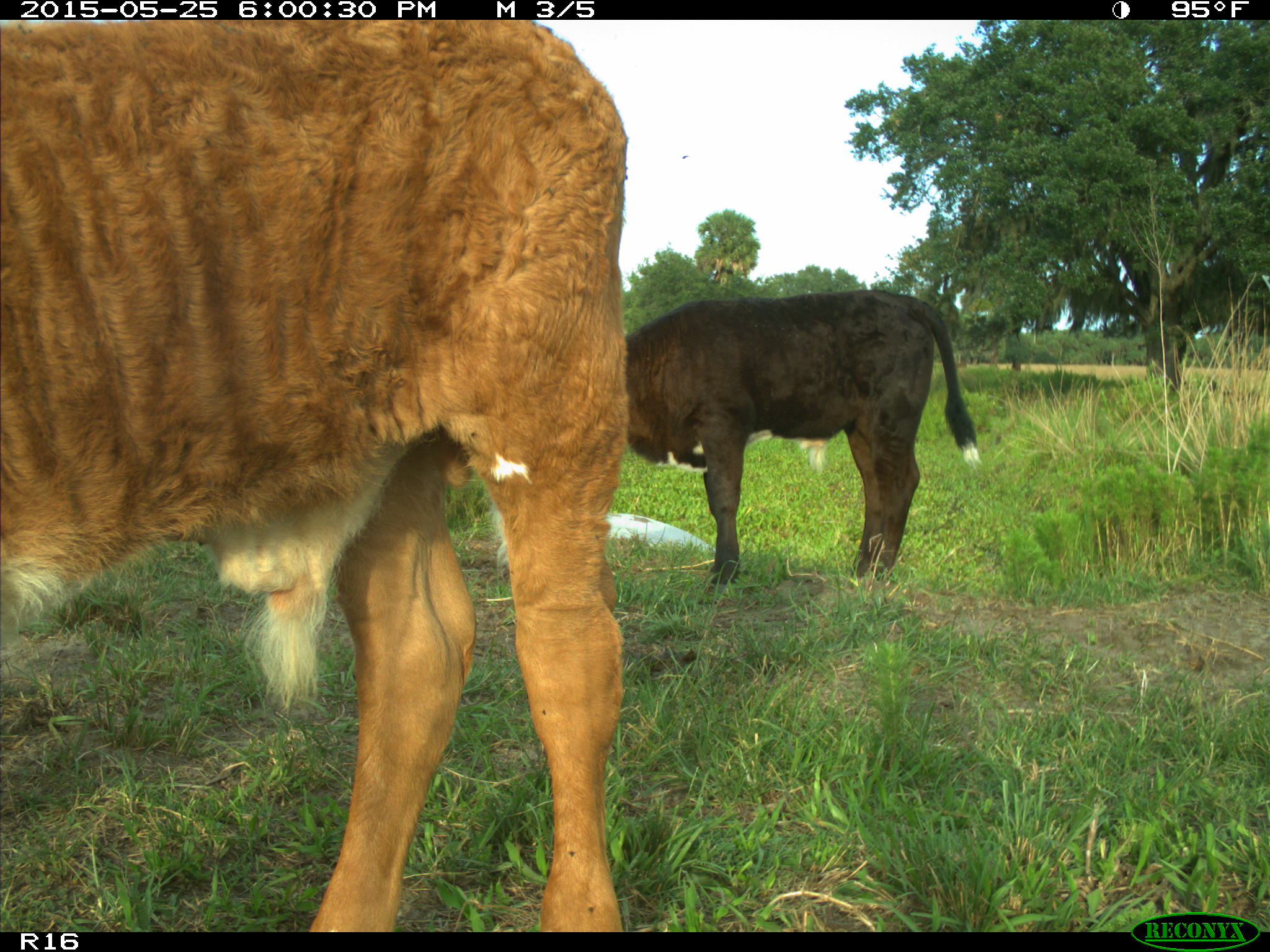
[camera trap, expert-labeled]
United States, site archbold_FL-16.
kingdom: Animalia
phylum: Chordata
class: Mammalia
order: Artiodactyla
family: Bovidae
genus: Bos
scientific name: Bos taurus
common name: domestic cow